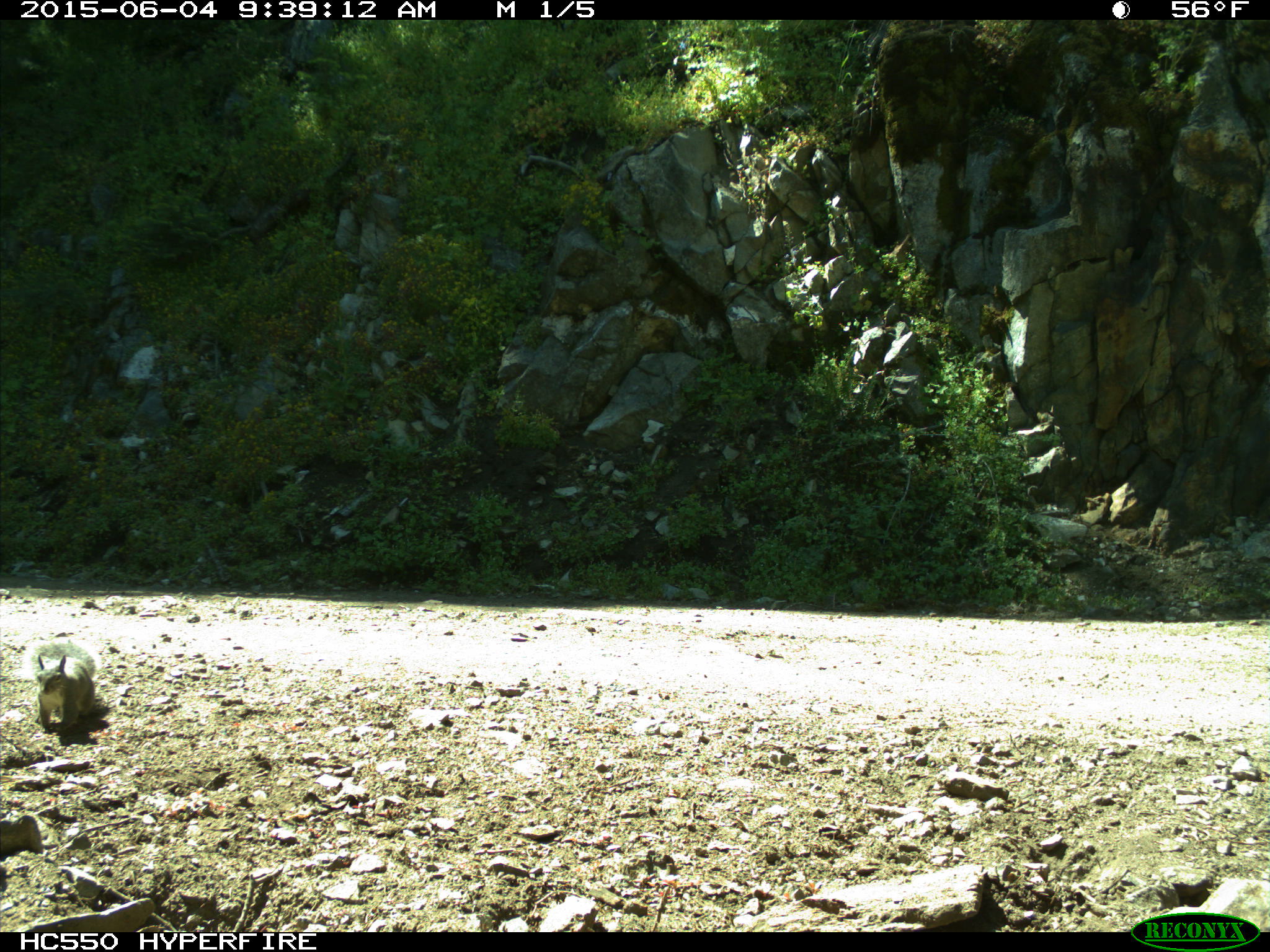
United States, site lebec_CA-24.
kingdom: Animalia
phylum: Chordata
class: Mammalia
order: Rodentia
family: Sciuridae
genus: Sciurus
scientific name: Sciurus carolinensis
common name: eastern gray squirrel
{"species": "Sciurus carolinensis (eastern gray squirrel)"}